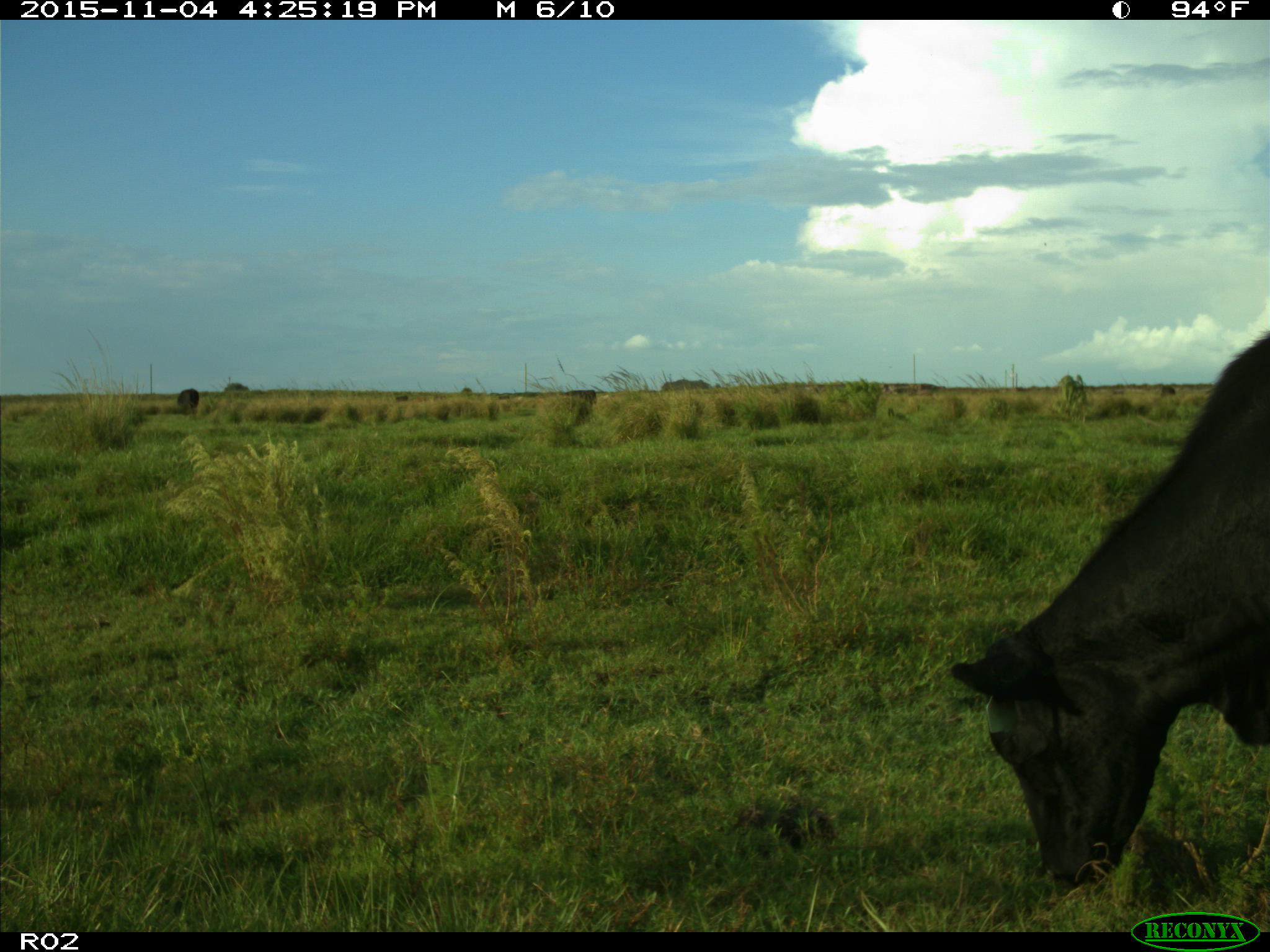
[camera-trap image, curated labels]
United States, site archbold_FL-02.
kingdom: Animalia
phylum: Chordata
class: Mammalia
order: Artiodactyla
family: Bovidae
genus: Bos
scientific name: Bos taurus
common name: domestic cow